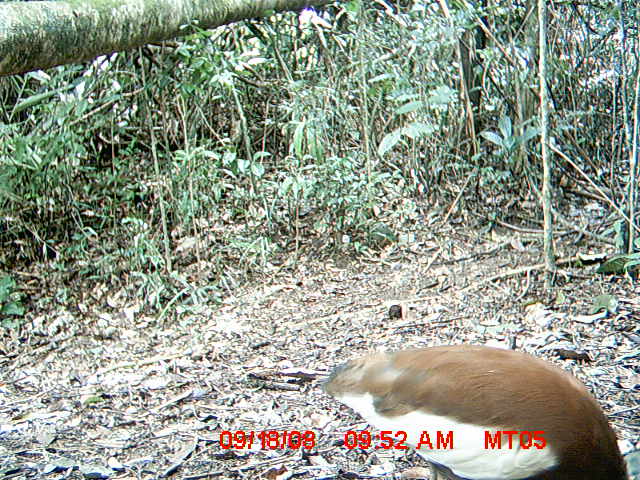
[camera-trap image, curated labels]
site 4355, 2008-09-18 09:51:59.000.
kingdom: Animalia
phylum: Chordata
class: Aves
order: Cuculiformes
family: Cuculidae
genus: Coua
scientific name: Coua serriana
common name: red-breasted coua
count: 2